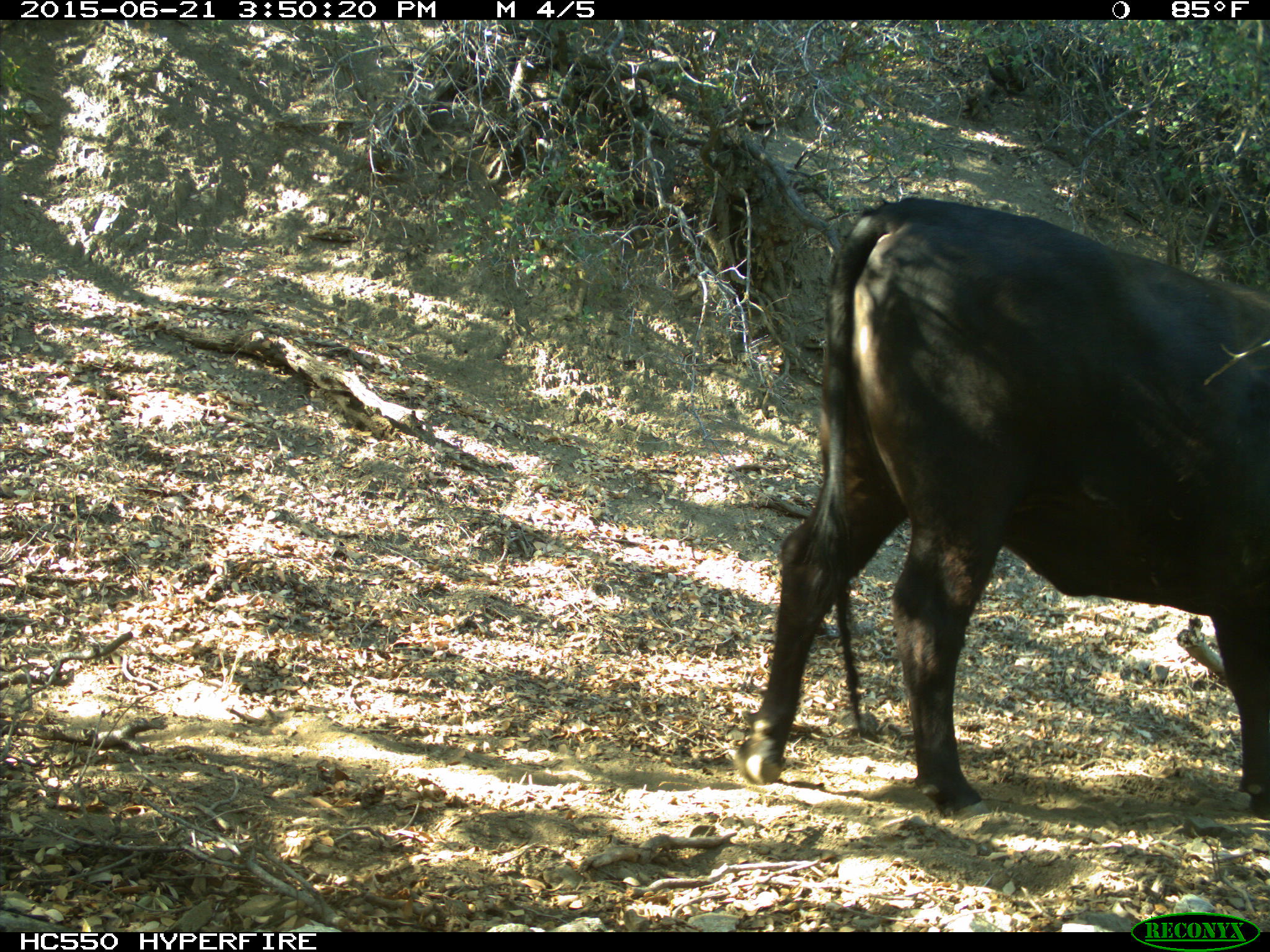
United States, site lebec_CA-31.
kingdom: Animalia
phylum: Chordata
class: Mammalia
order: Artiodactyla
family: Bovidae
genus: Bos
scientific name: Bos taurus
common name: domestic cow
Bos taurus (domestic cow).